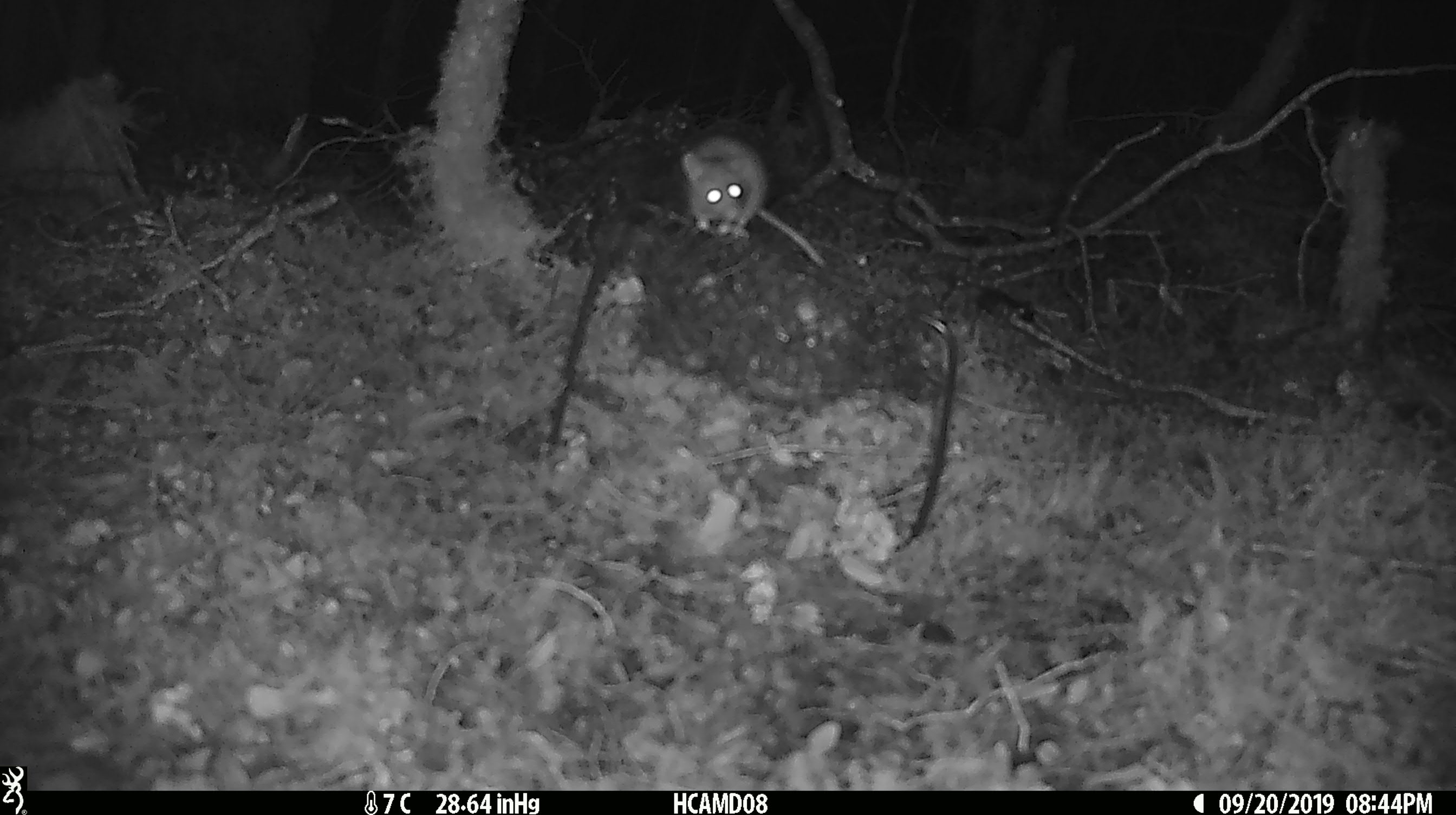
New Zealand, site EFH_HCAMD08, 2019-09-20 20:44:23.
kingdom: Animalia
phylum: Chordata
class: Mammalia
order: Rodentia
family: Muridae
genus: Mus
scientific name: Mus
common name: mouse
Mouse (Mus).